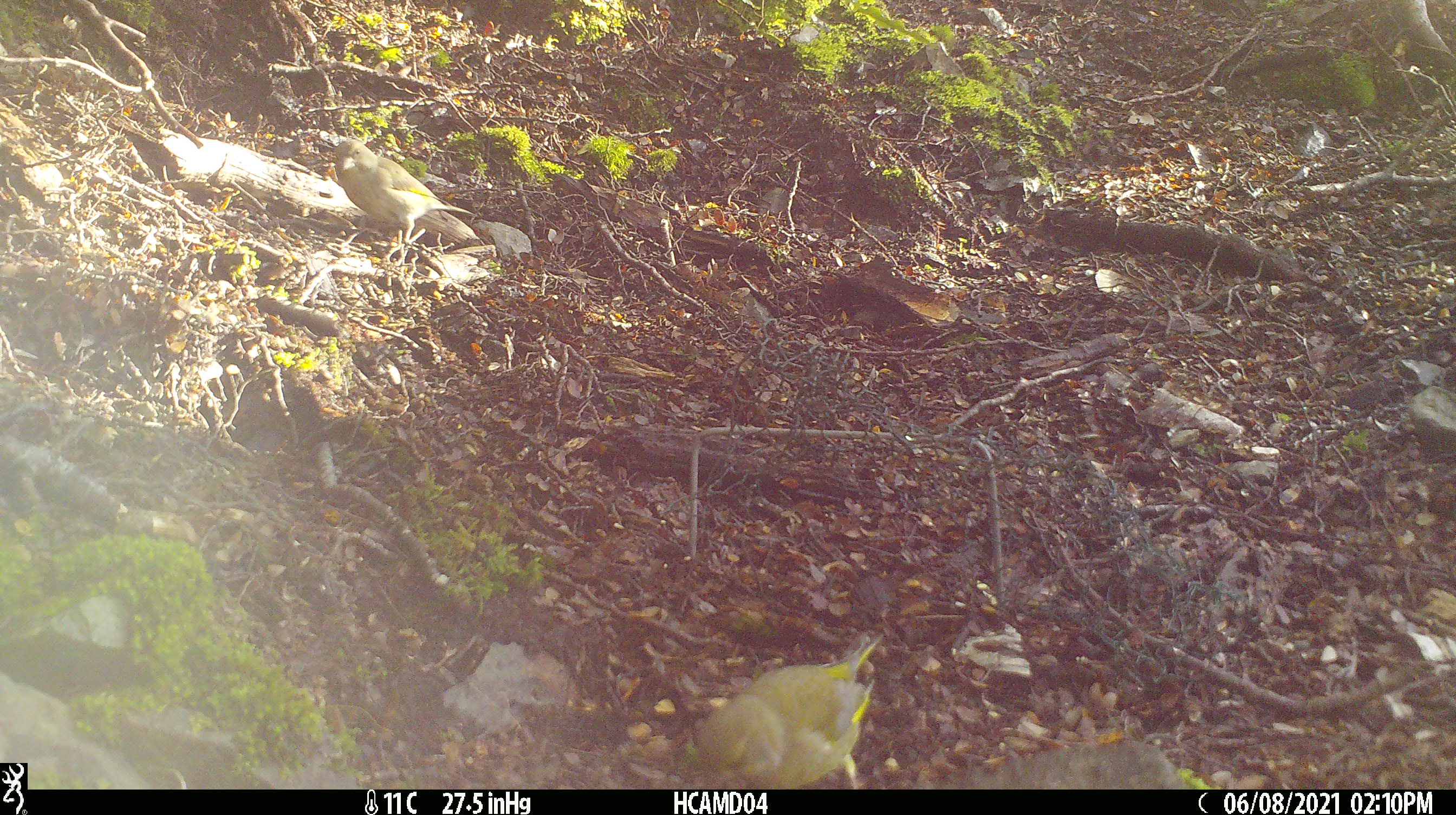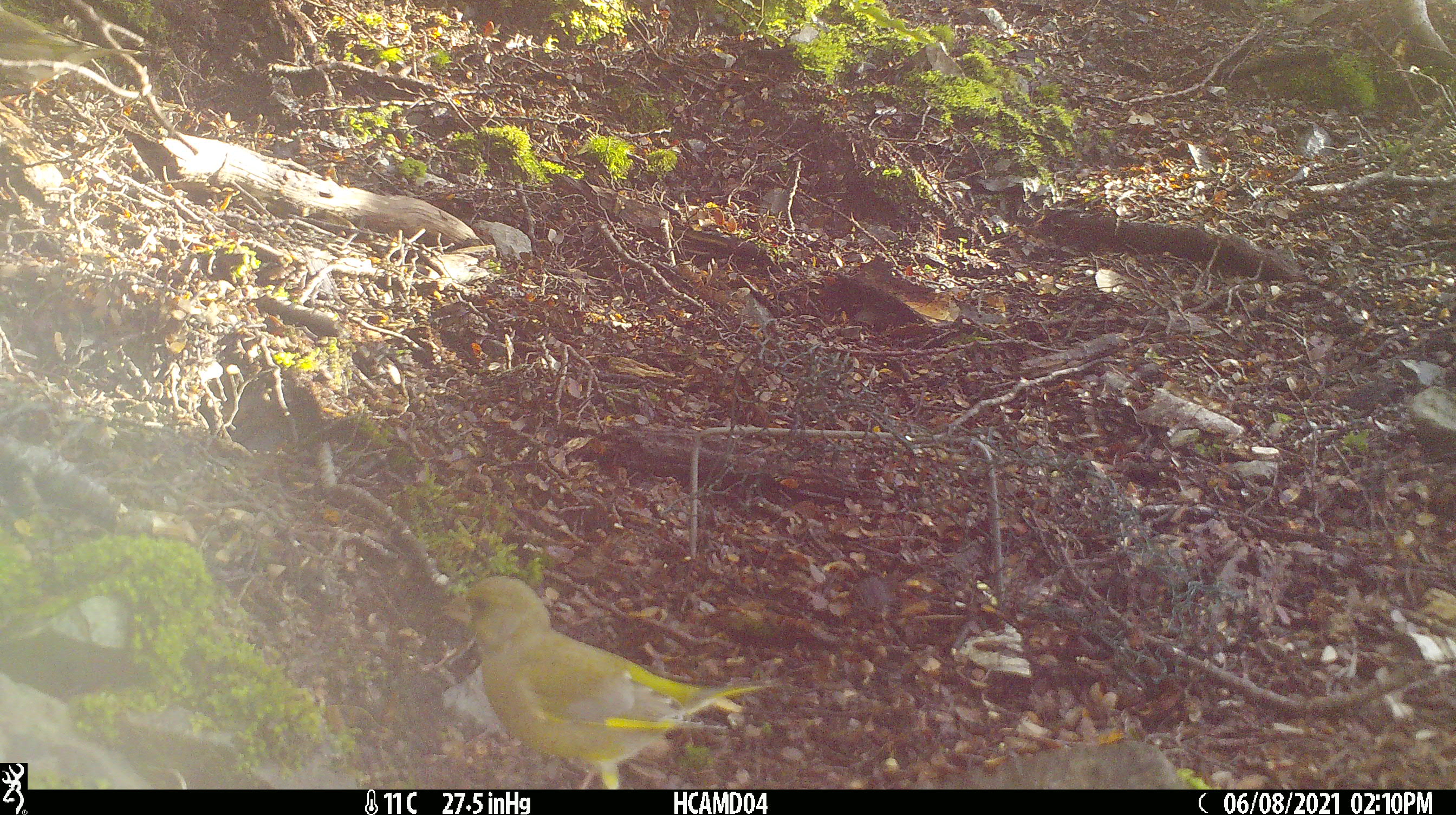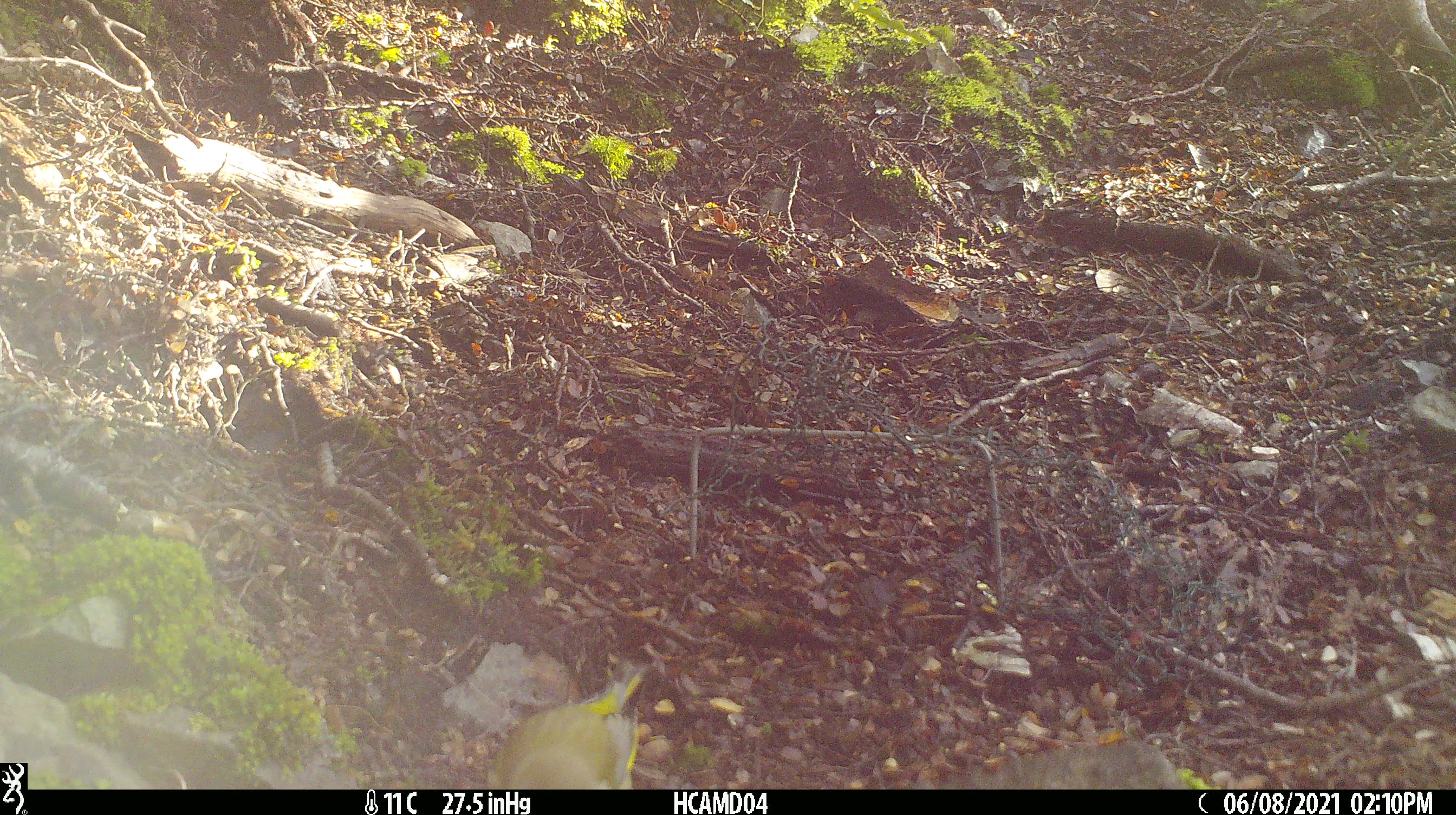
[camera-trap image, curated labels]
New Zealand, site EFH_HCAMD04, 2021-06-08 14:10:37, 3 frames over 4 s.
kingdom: Animalia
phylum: Chordata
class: Aves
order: Passeriformes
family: Fringillidae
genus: Chloris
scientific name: Chloris chloris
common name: greenfinch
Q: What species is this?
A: Greenfinch (Chloris chloris).